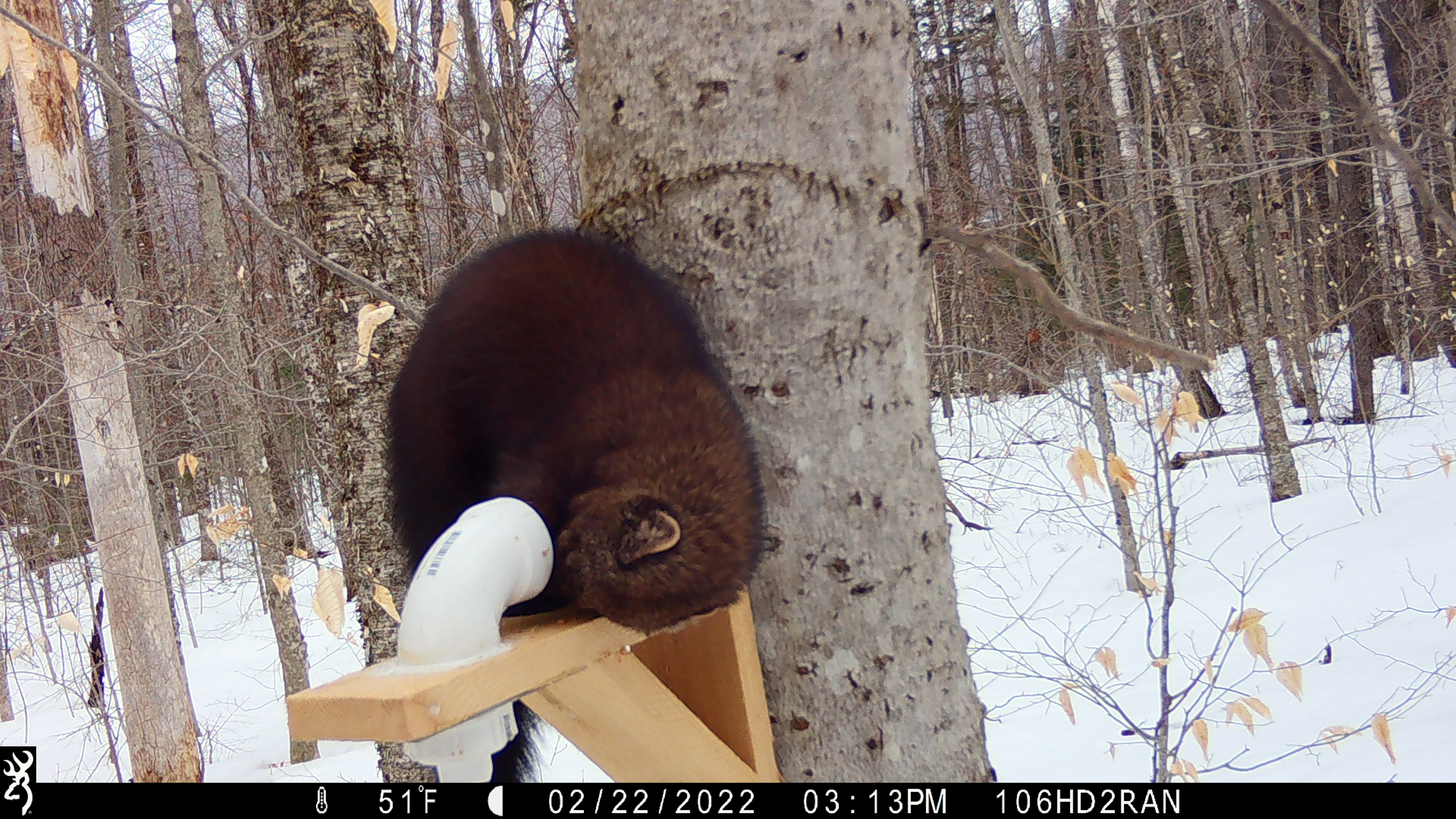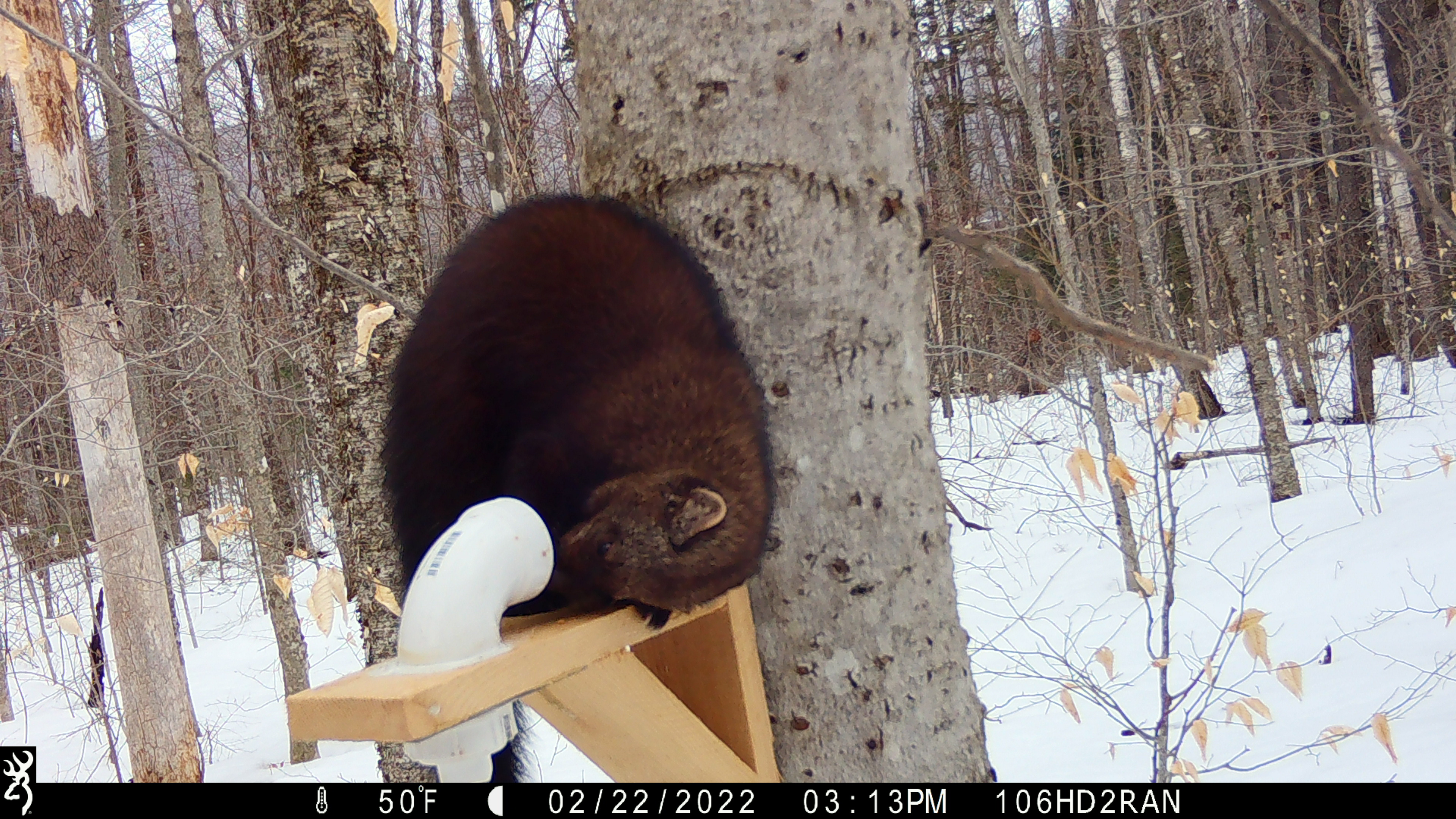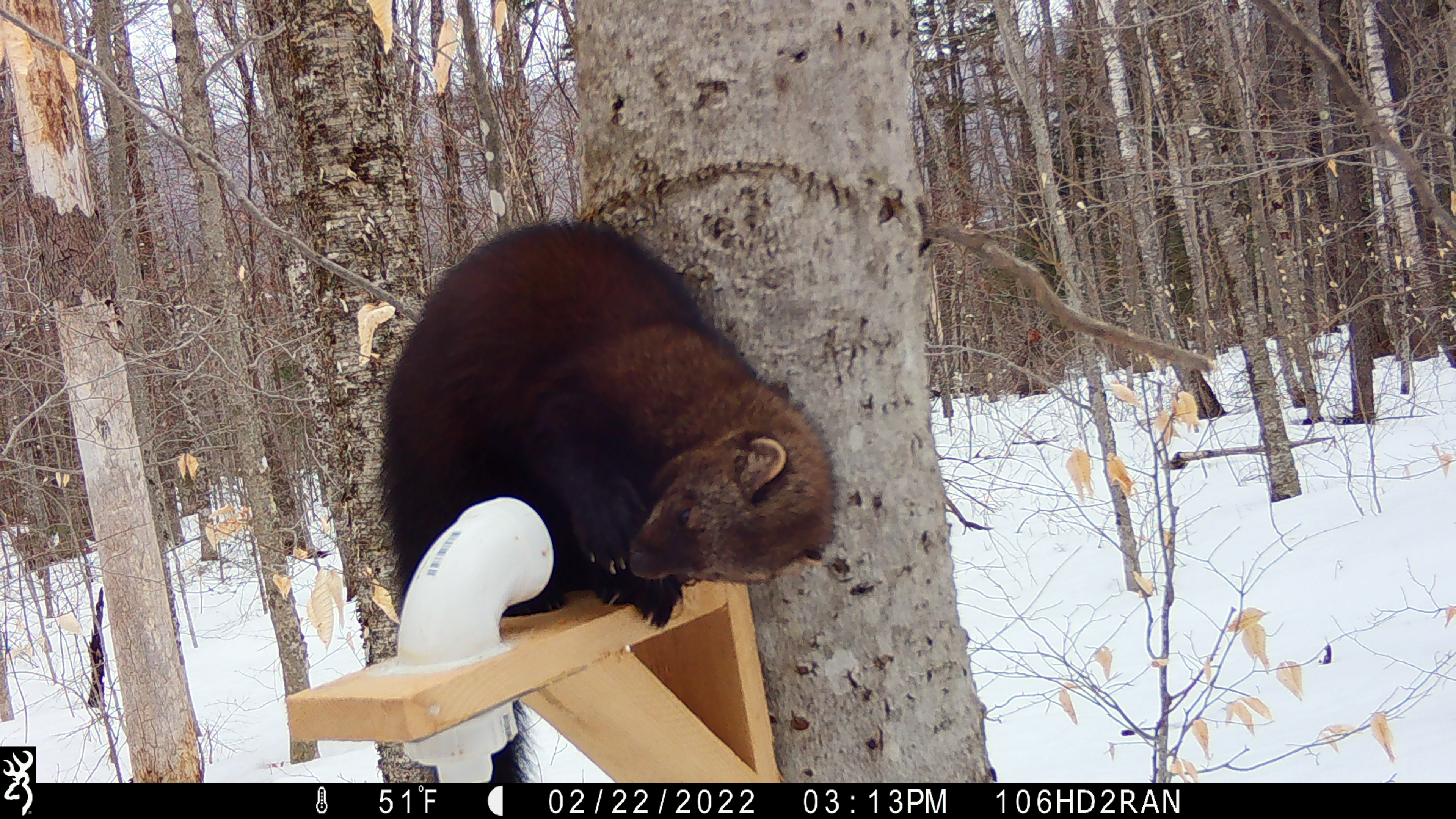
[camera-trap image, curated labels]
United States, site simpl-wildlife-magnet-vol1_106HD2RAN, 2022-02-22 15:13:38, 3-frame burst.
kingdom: Animalia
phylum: Chordata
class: Mammalia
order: Carnivora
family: Mustelidae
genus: Pekania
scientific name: Pekania pennanti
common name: fisher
Fisher (Pekania pennanti).